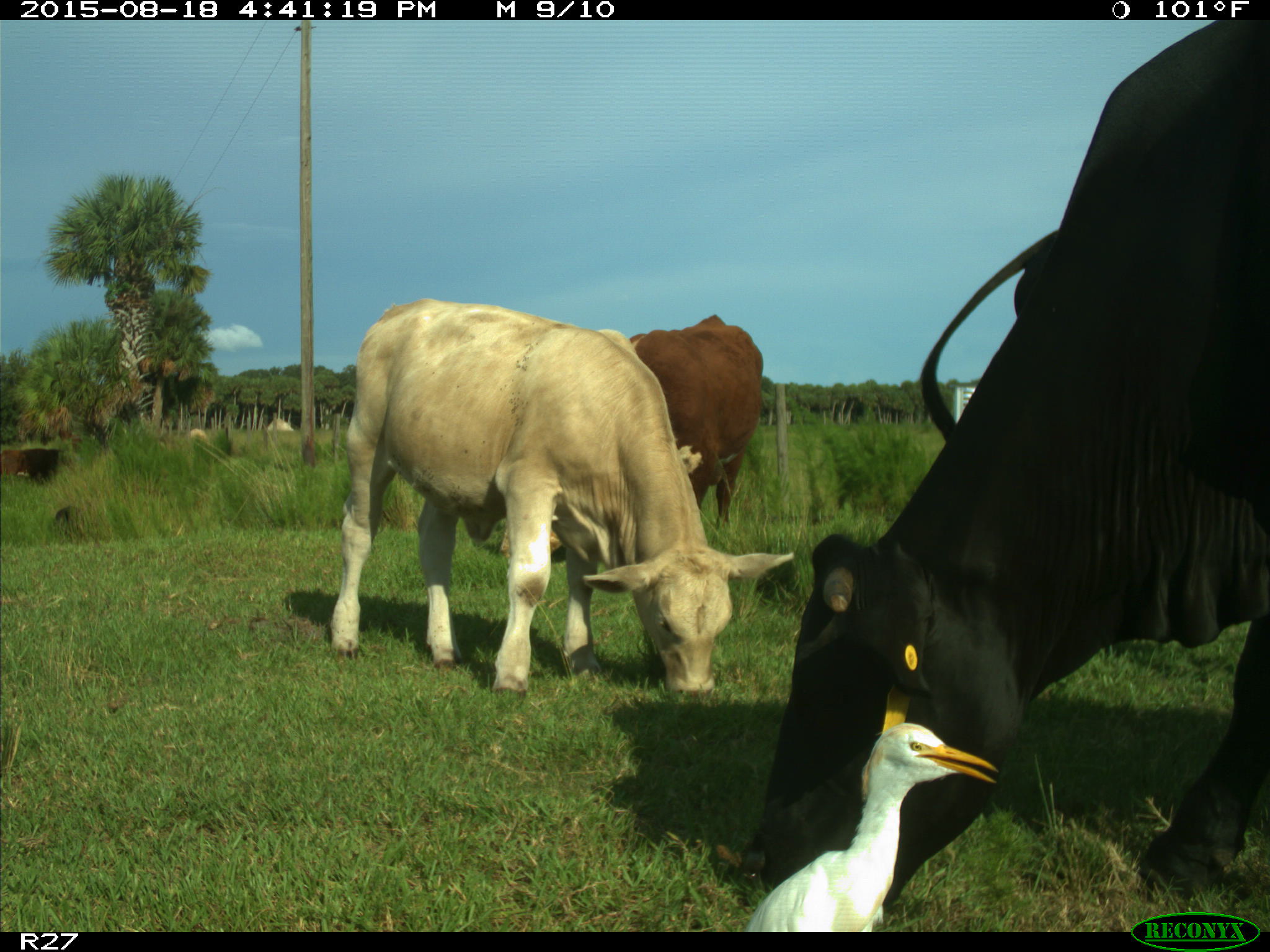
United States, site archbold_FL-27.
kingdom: Animalia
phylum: Chordata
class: Mammalia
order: Artiodactyla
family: Bovidae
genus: Bos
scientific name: Bos taurus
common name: domestic cow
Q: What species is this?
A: Bos taurus (domestic cow).